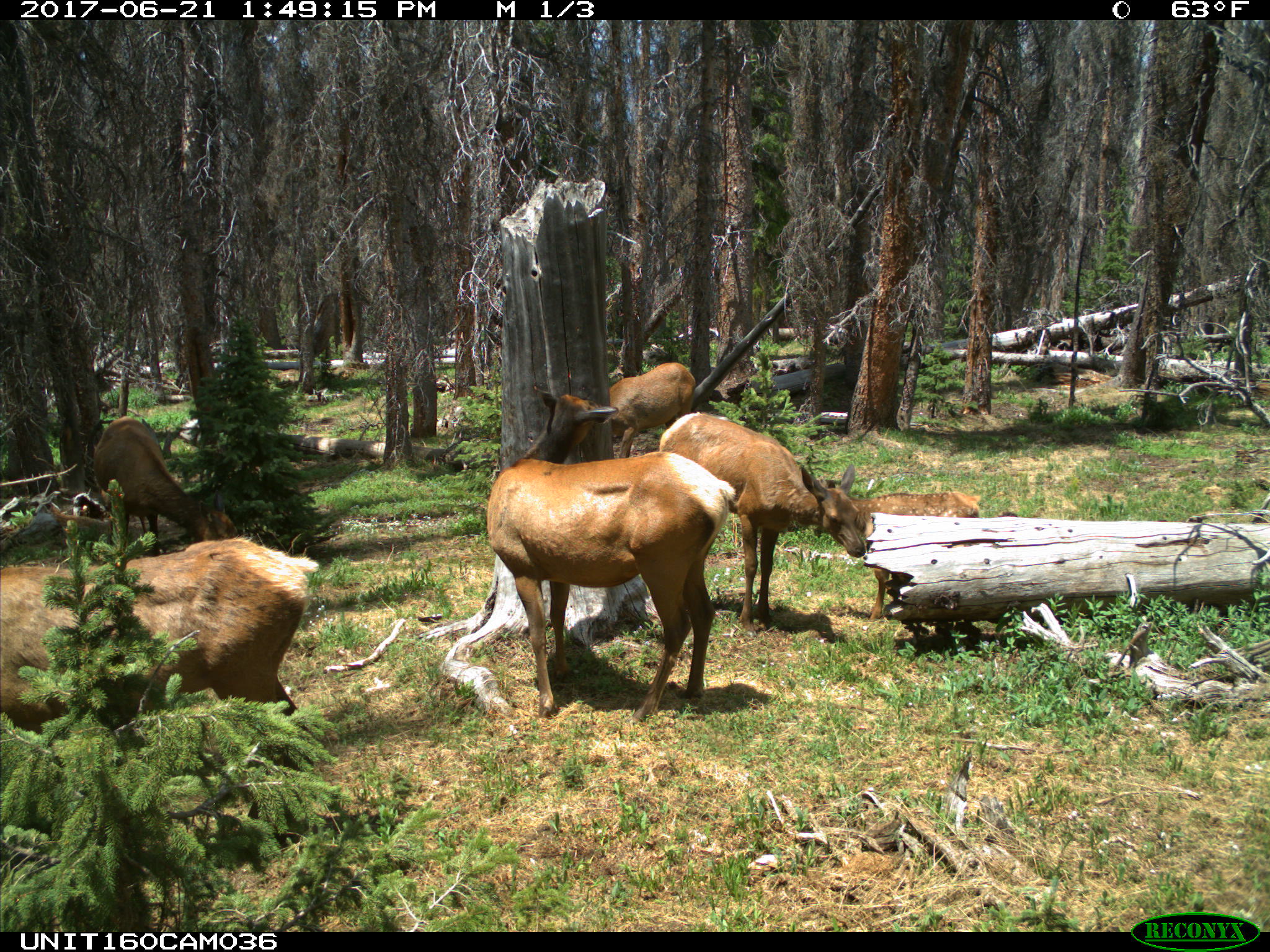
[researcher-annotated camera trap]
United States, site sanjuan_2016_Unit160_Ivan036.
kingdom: Animalia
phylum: Chordata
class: Mammalia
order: Artiodactyla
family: Cervidae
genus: Cervus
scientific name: Cervus elaphus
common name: red deer